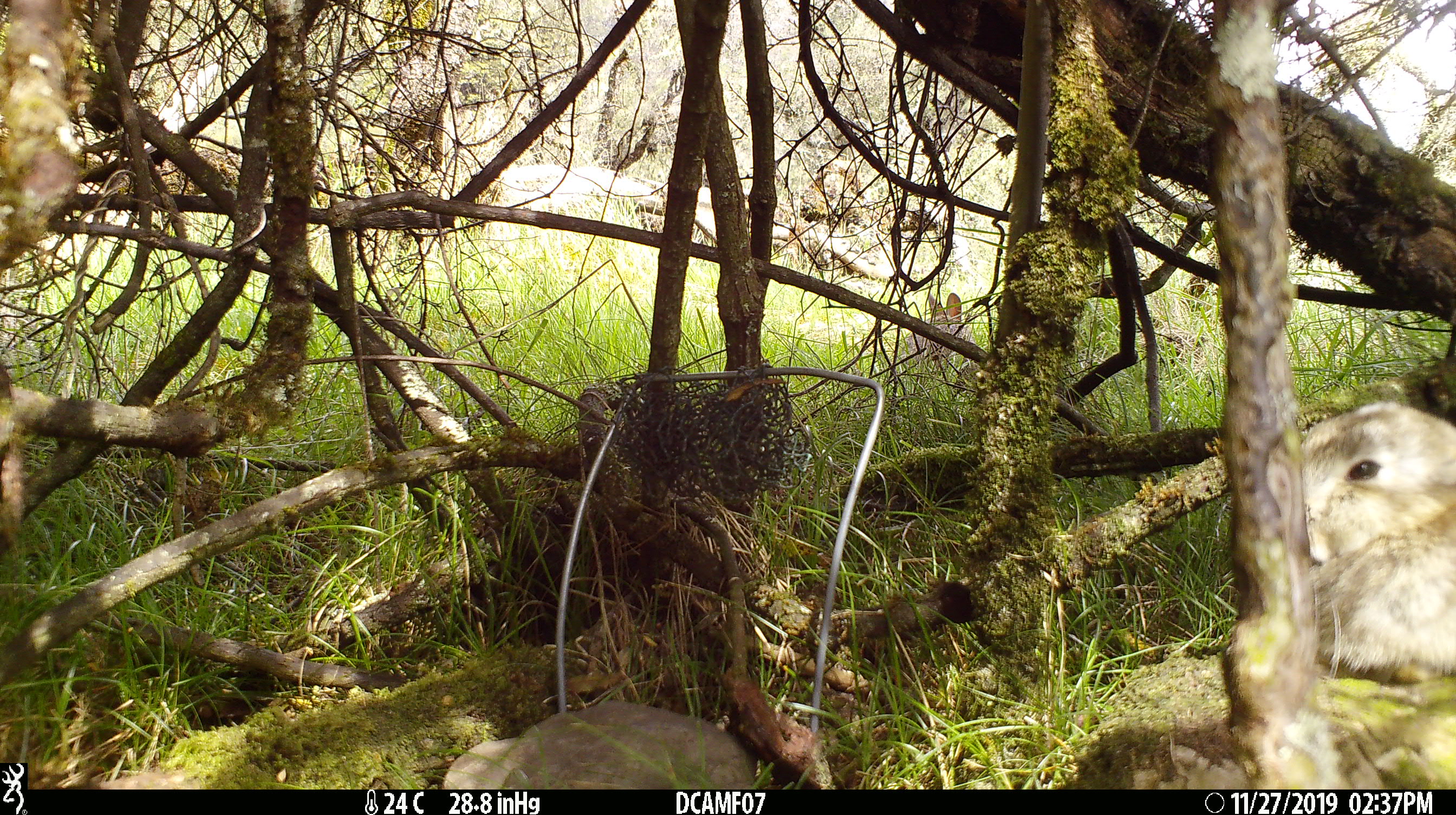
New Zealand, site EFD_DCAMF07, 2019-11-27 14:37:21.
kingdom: Animalia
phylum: Chordata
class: Mammalia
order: Lagomorpha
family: Leporidae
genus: Oryctolagus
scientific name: Oryctolagus cuniculus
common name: european rabbit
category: rabbit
Rabbit (european rabbit) (Oryctolagus cuniculus).